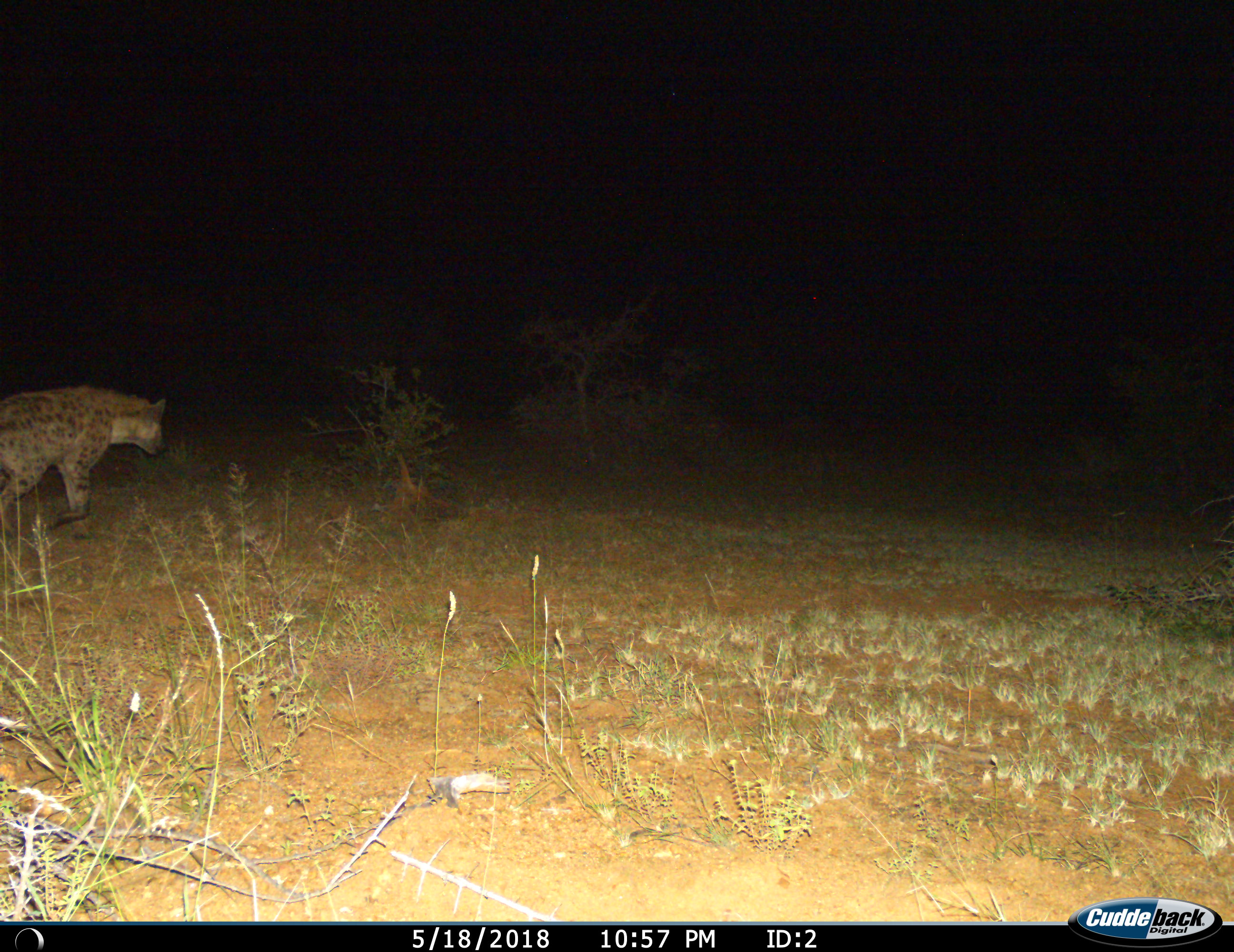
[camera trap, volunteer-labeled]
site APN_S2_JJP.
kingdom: Animalia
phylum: Chordata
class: Mammalia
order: Carnivora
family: Hyaenidae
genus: Crocuta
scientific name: Crocuta crocuta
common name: spotted hyena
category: hyenaspotted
Hyenaspotted (spotted hyena) (Crocuta crocuta), count 1. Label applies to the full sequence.